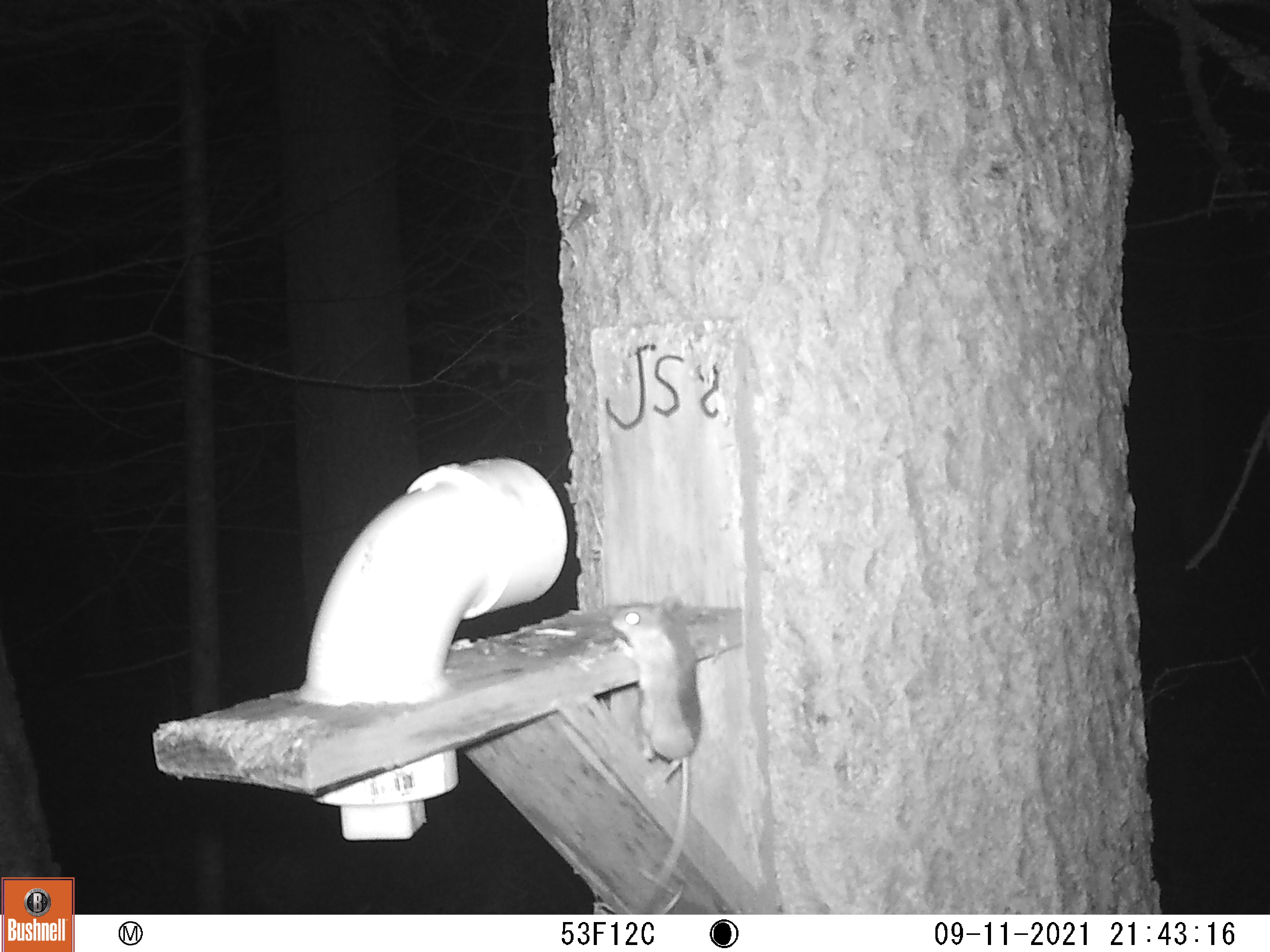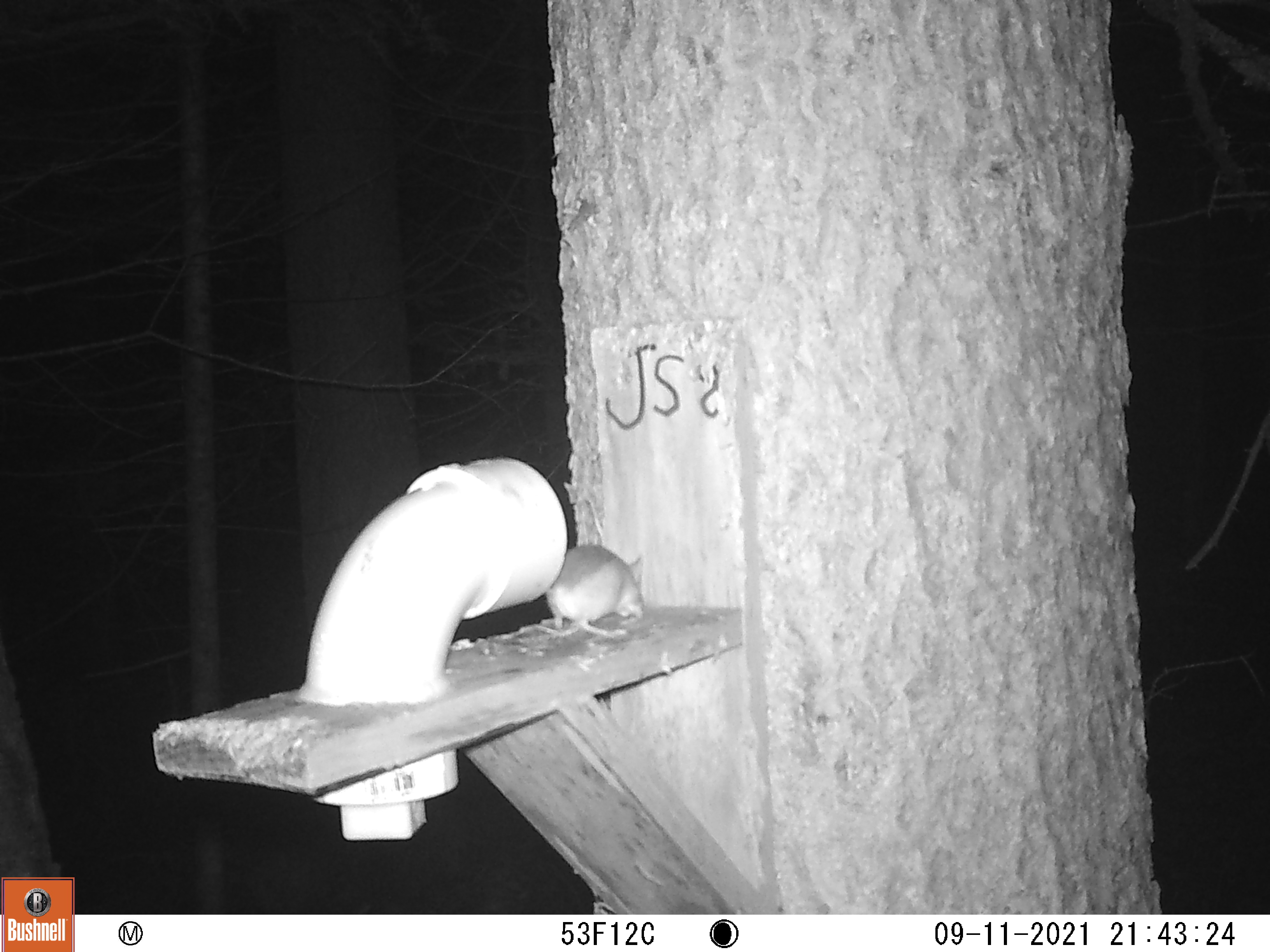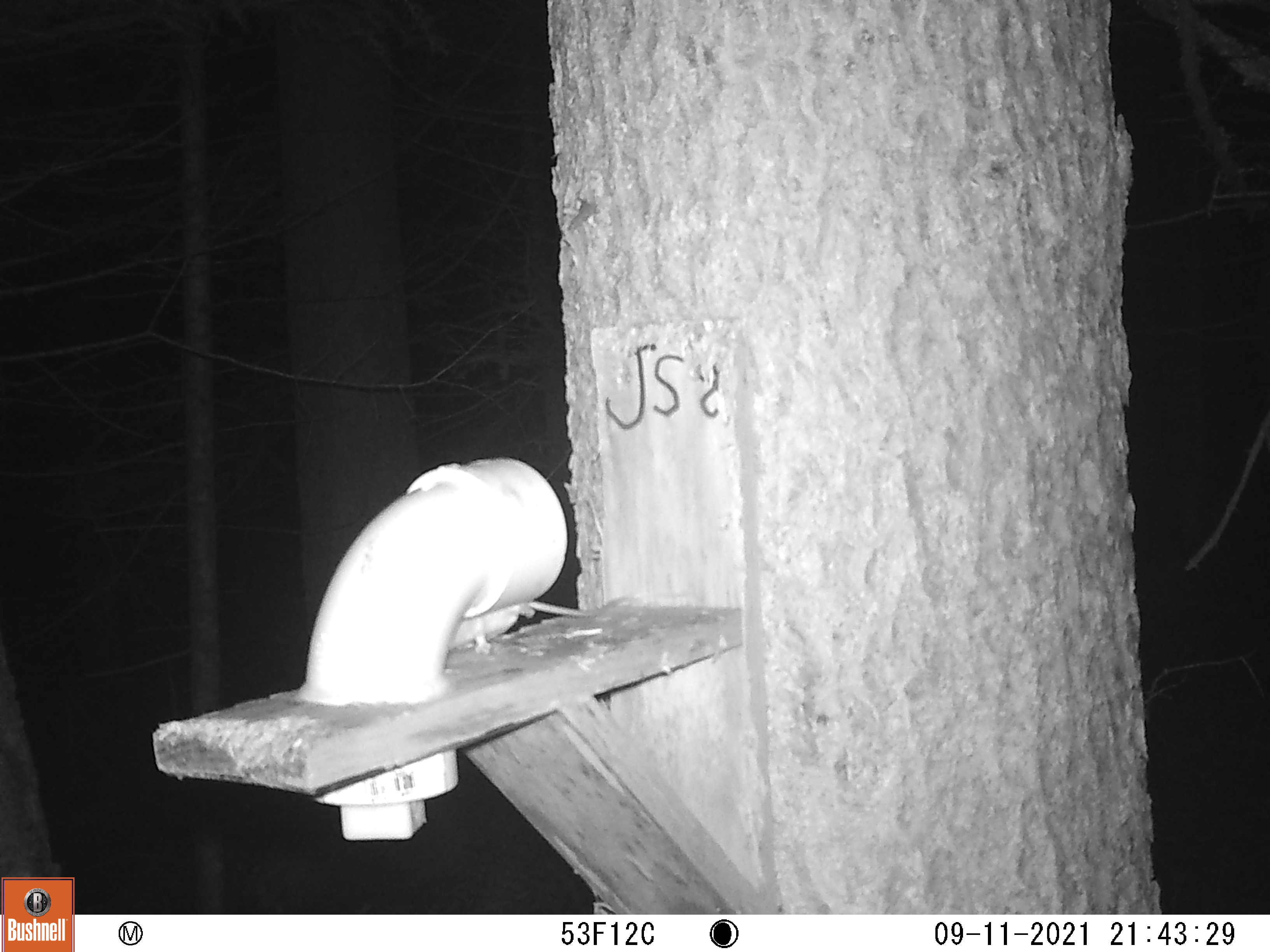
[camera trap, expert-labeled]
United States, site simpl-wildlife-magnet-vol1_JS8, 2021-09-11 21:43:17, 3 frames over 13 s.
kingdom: Animalia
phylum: Chordata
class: Mammalia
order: Rodentia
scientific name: Rodentia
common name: mouse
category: mouse sp.